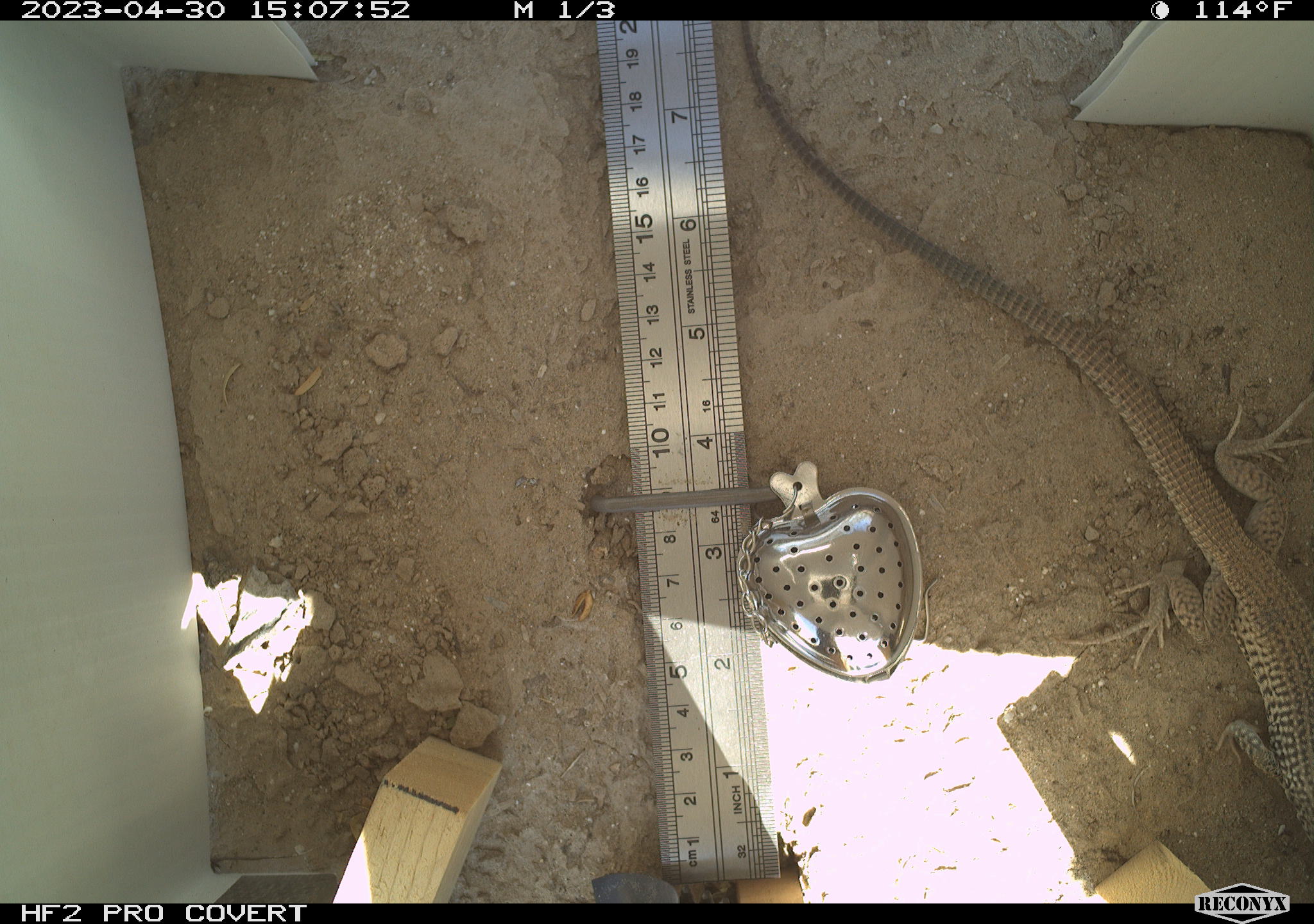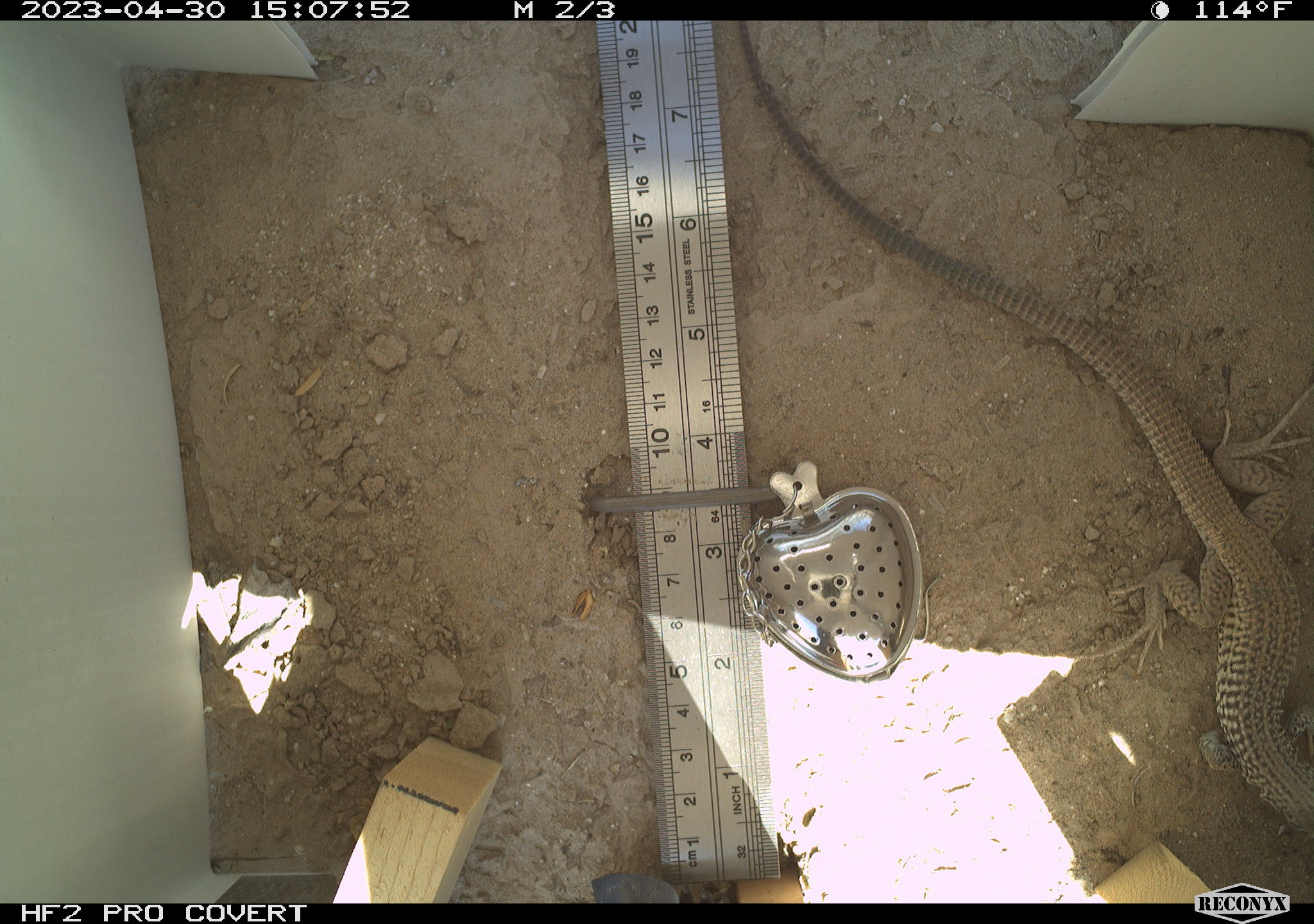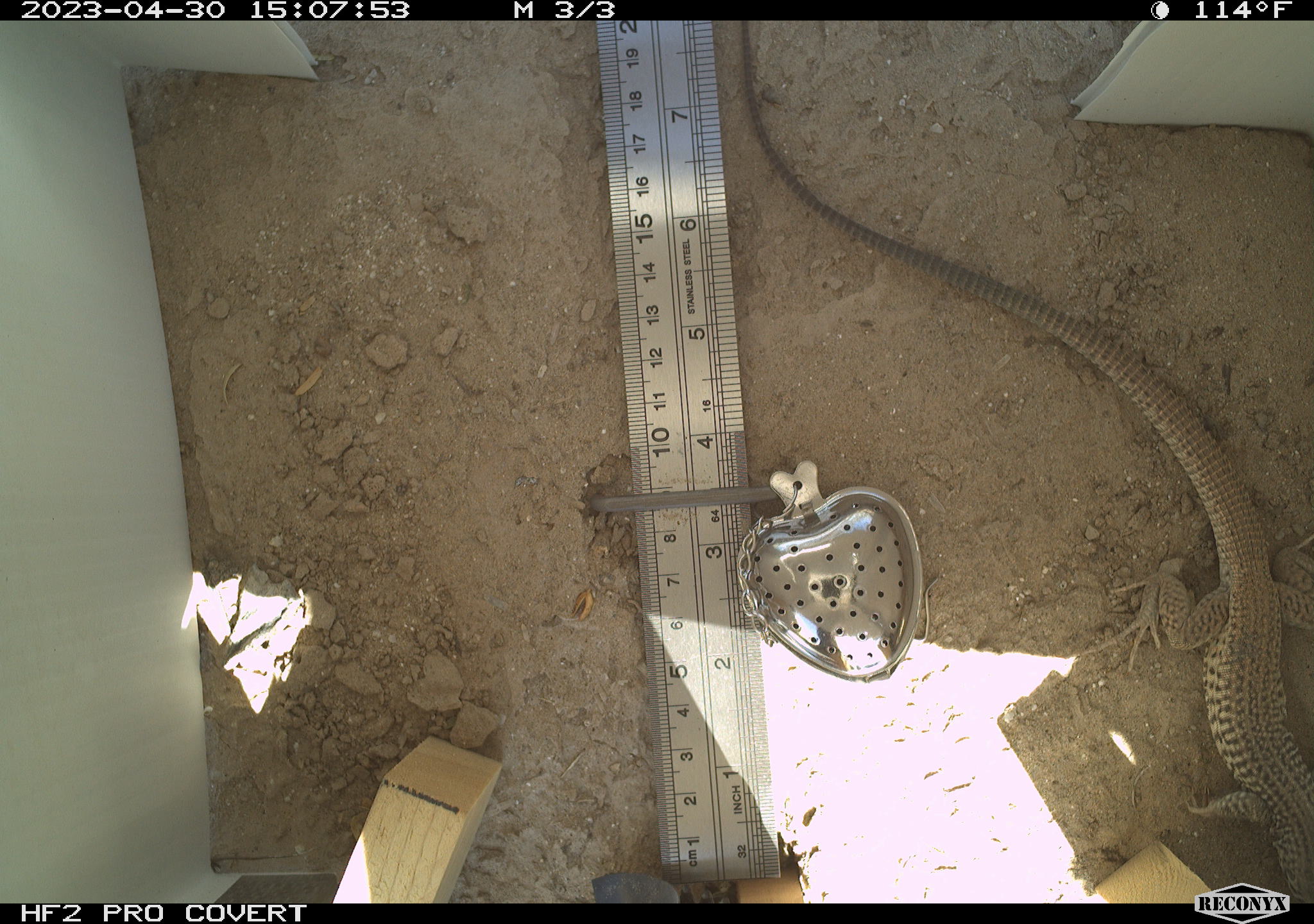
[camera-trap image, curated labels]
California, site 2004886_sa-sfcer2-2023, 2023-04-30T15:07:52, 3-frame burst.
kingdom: Animalia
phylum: Chordata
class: Reptilia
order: Squamata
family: Teiidae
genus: Aspidoscelis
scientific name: Aspidoscelis tigris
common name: western whiptail